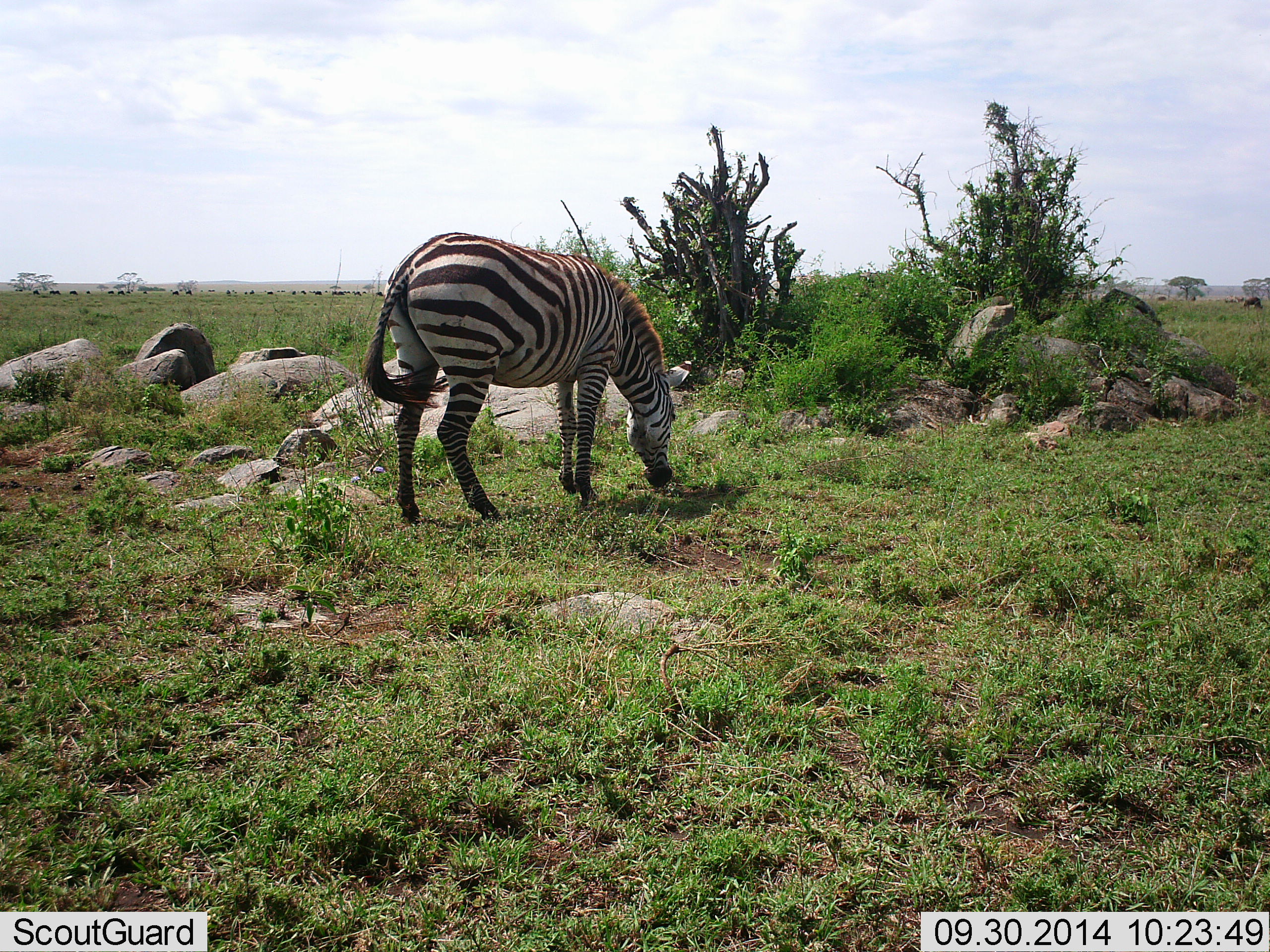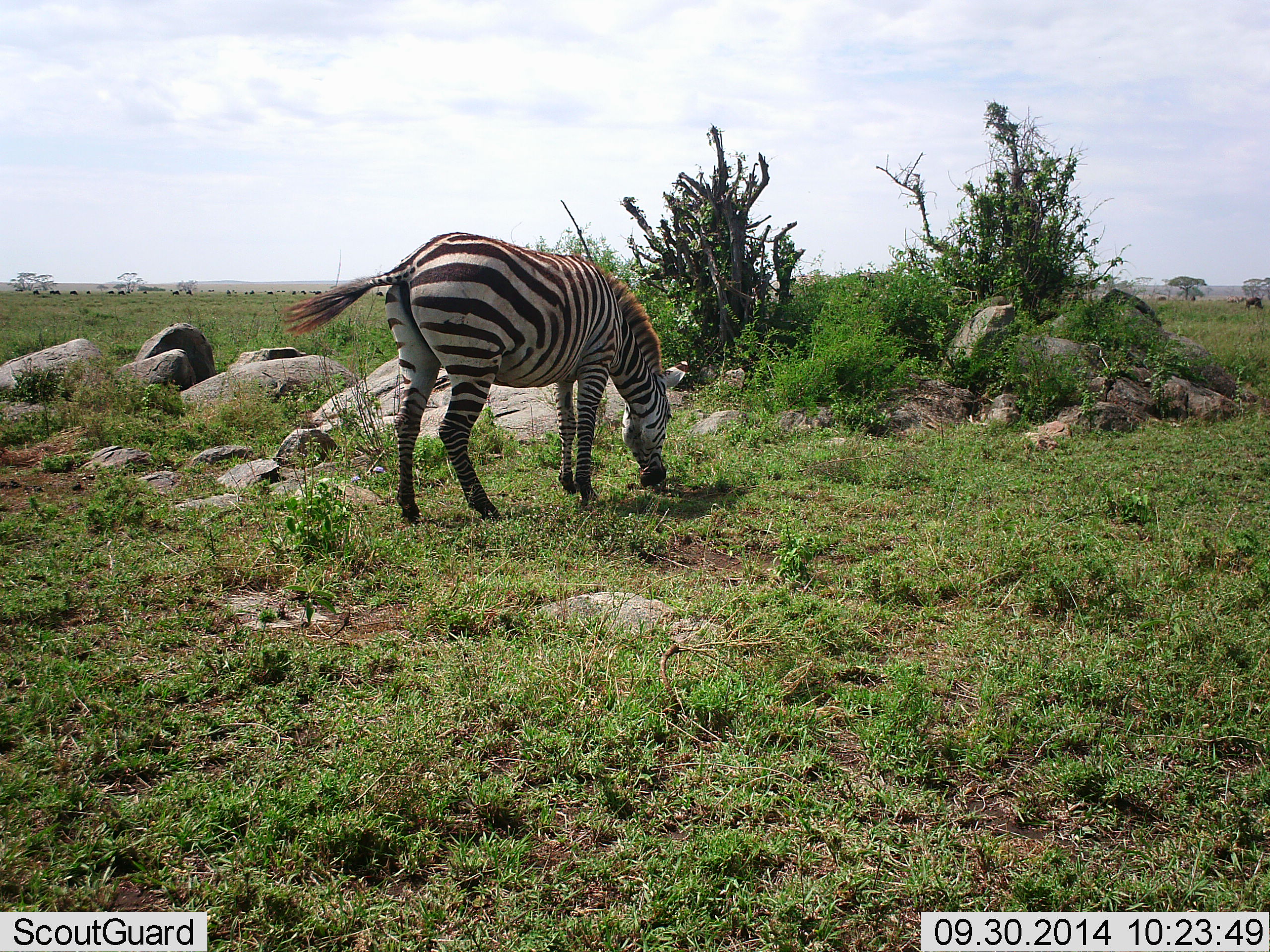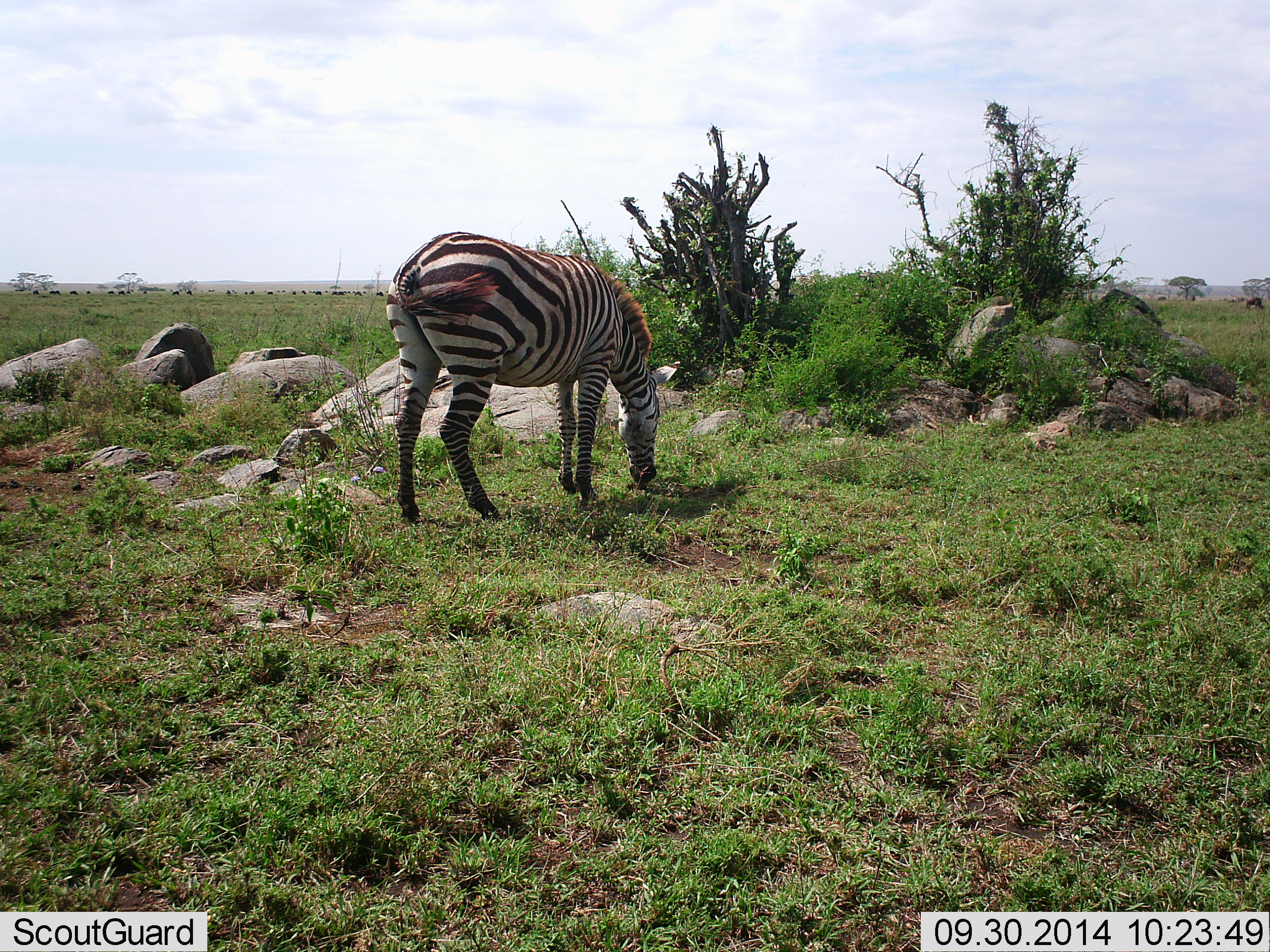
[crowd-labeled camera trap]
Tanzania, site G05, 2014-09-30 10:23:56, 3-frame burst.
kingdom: Animalia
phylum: Chordata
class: Mammalia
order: Perissodactyla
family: Equidae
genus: Equus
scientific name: Equus quagga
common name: plains zebra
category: zebra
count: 1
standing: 33%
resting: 0%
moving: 0%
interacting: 0%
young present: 0%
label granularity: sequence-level